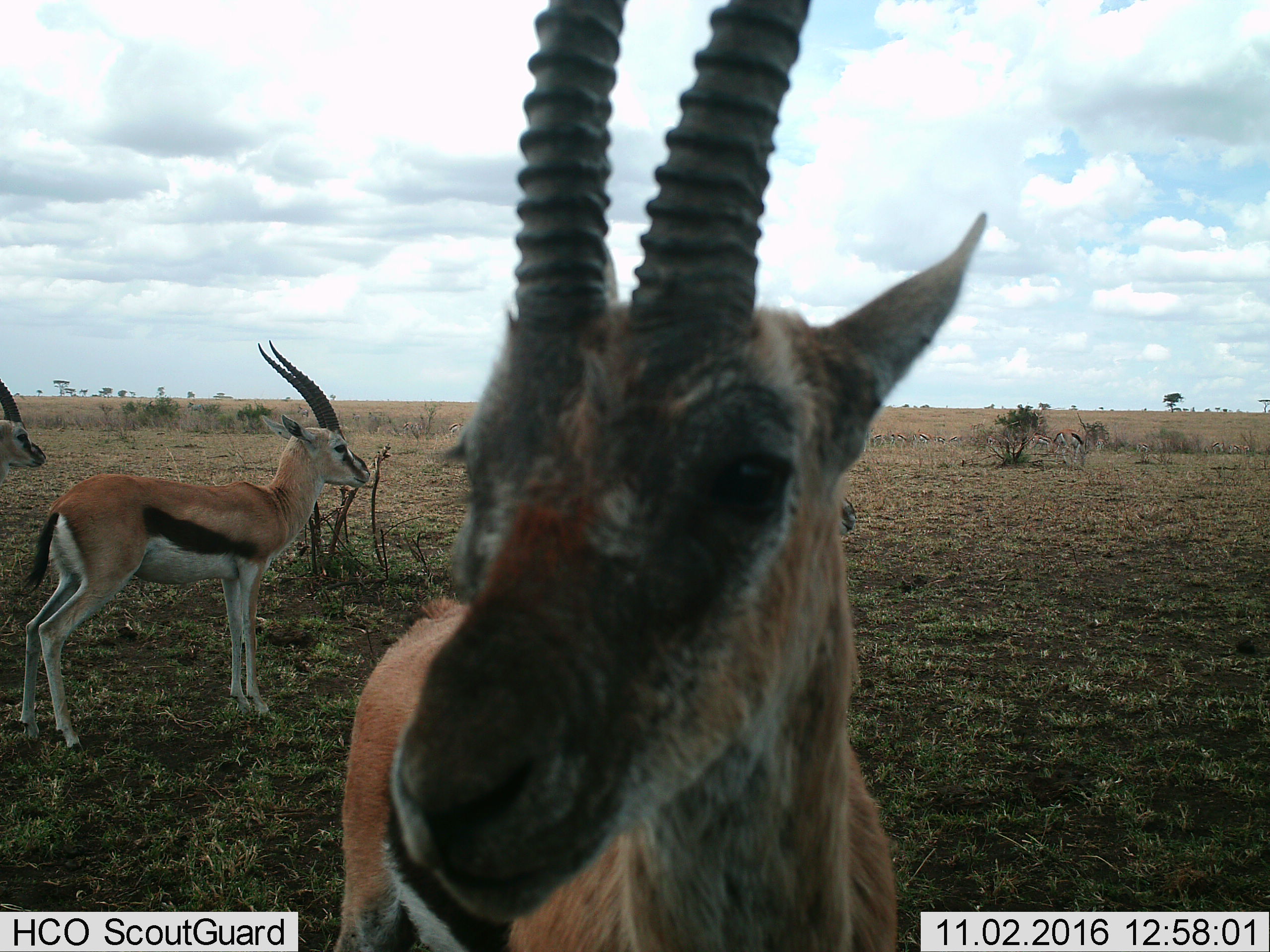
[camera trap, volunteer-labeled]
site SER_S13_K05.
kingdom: Animalia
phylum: Chordata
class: Mammalia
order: Artiodactyla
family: Bovidae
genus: Eudorcas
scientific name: Eudorcas thomsonii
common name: thomson's gazelle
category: gazellethomsons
Gazellethomsons (thomson's gazelle) (Eudorcas thomsonii), count 11-50. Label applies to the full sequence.